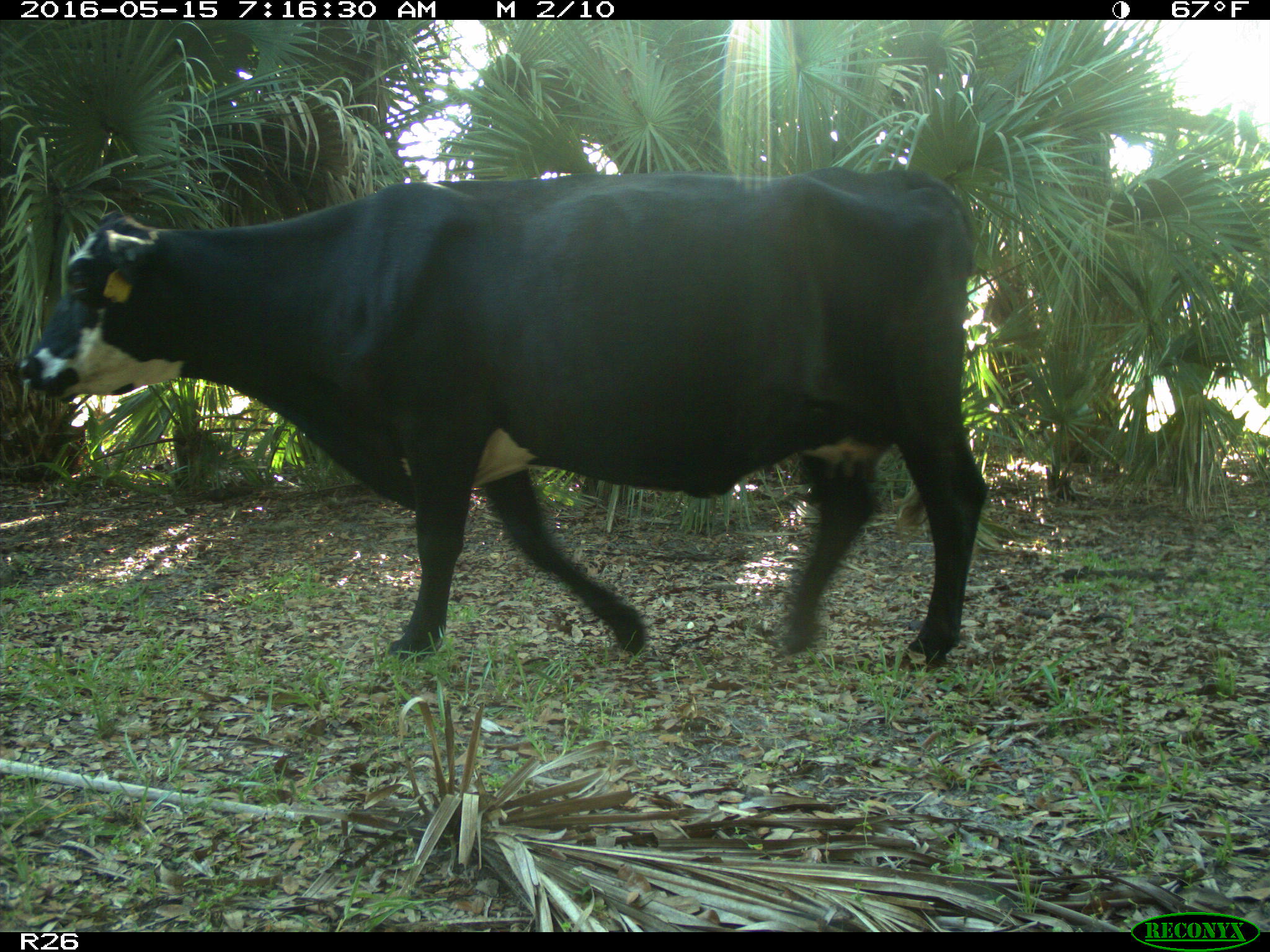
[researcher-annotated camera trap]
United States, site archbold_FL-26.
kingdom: Animalia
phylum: Chordata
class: Mammalia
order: Artiodactyla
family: Bovidae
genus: Bos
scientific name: Bos taurus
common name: domestic cow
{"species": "Bos taurus (domestic cow)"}